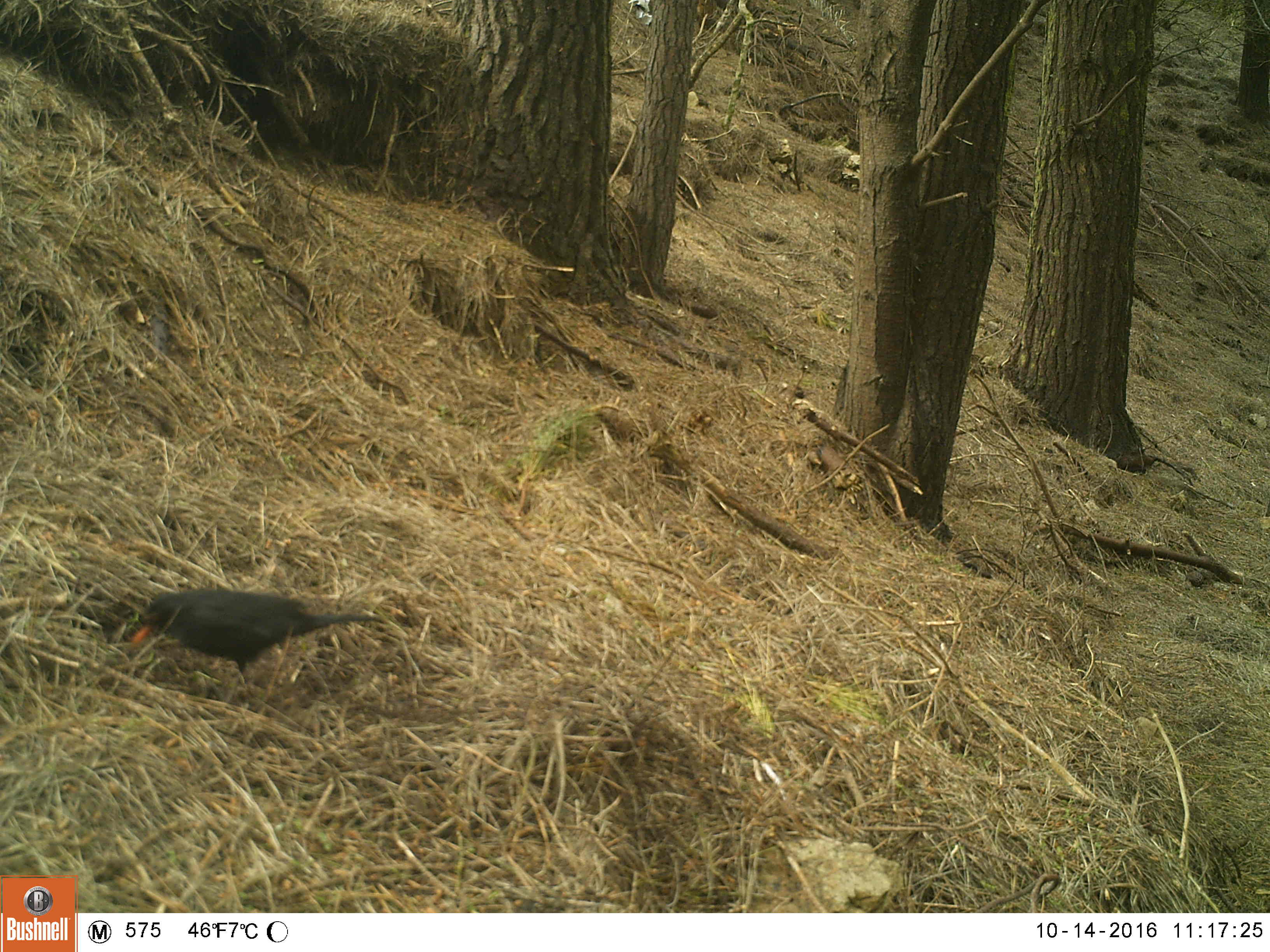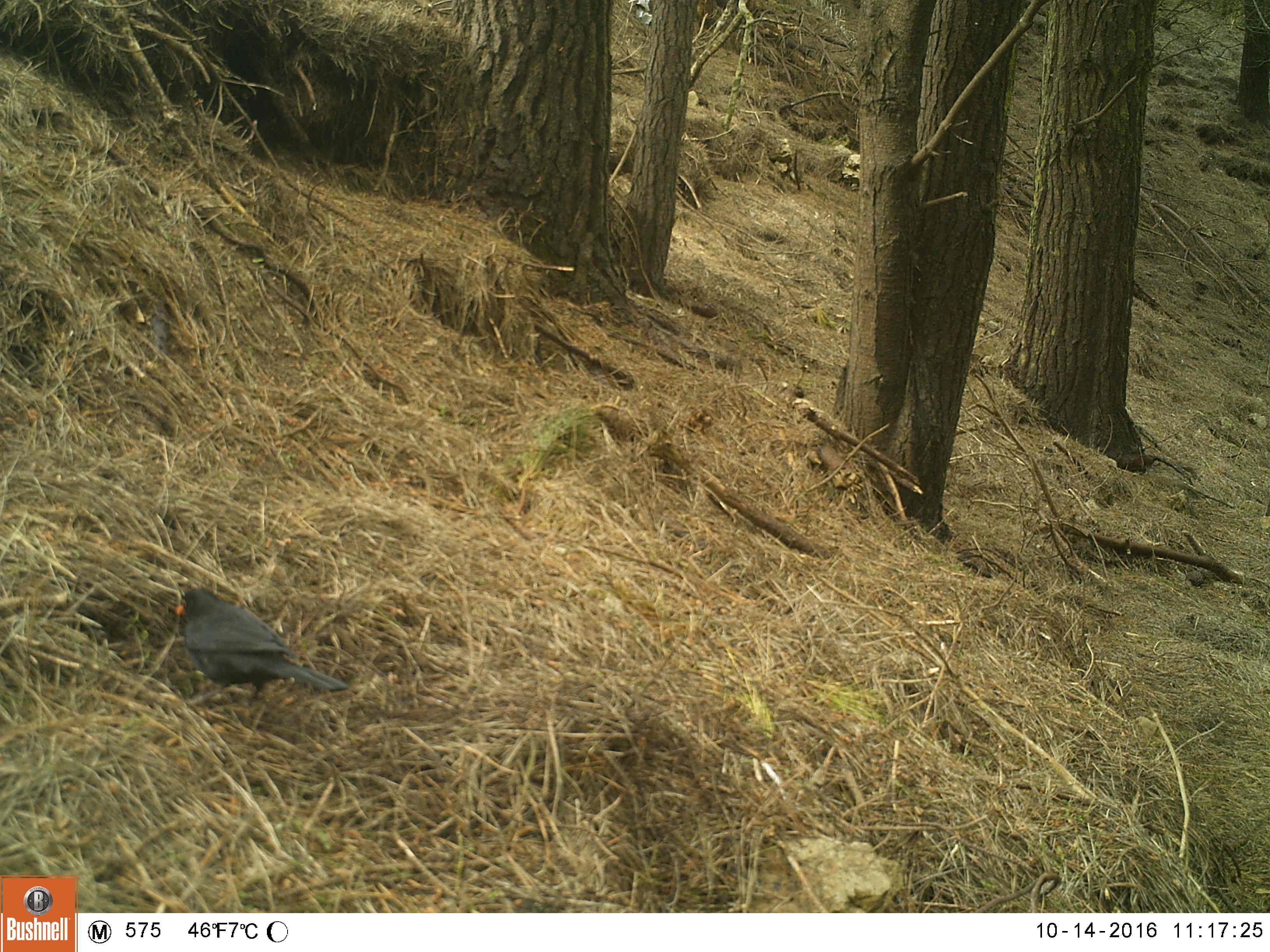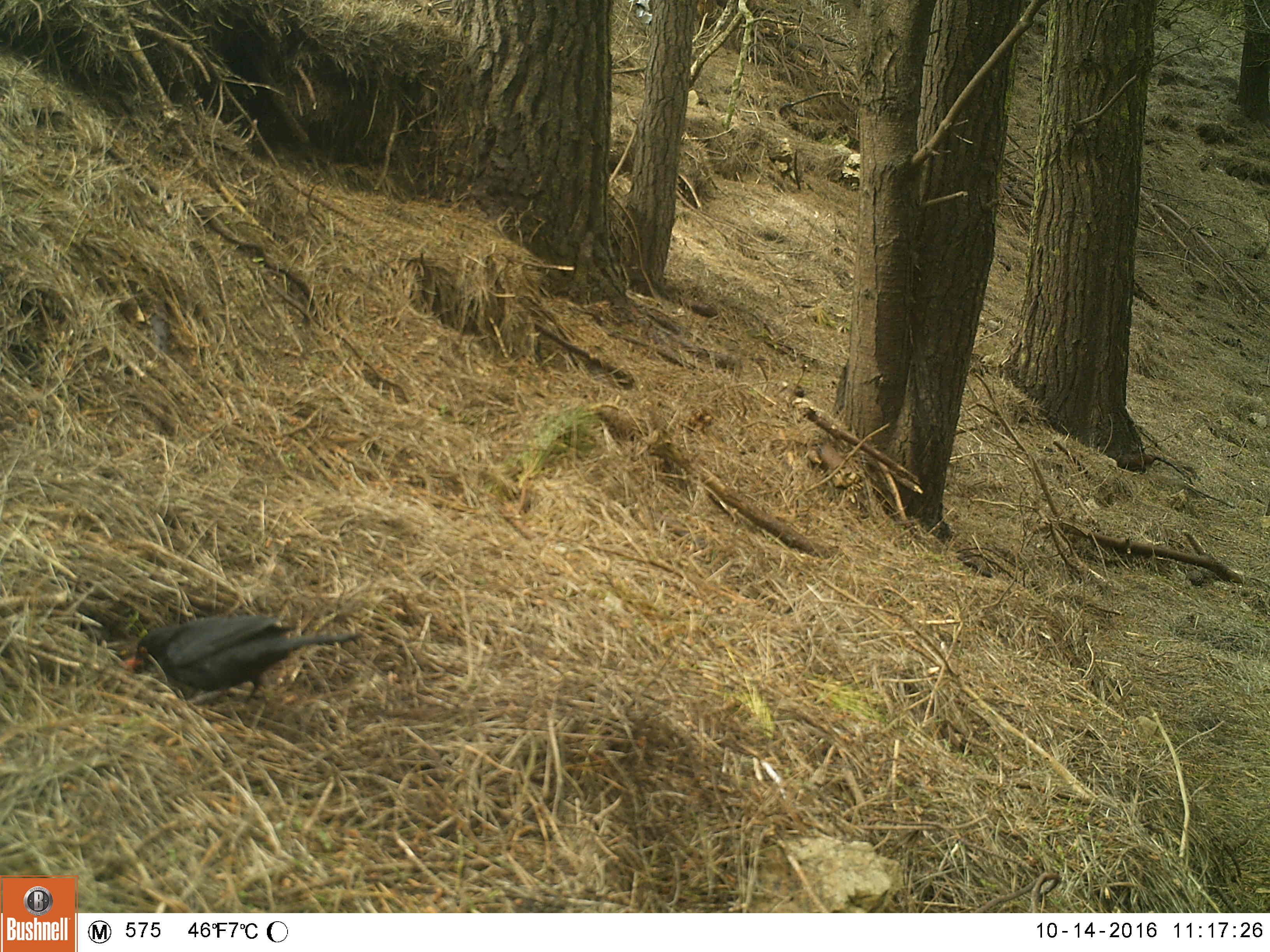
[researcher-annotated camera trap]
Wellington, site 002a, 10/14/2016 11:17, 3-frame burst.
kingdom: Animalia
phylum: Chordata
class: Aves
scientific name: Aves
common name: bird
Bird (Aves).